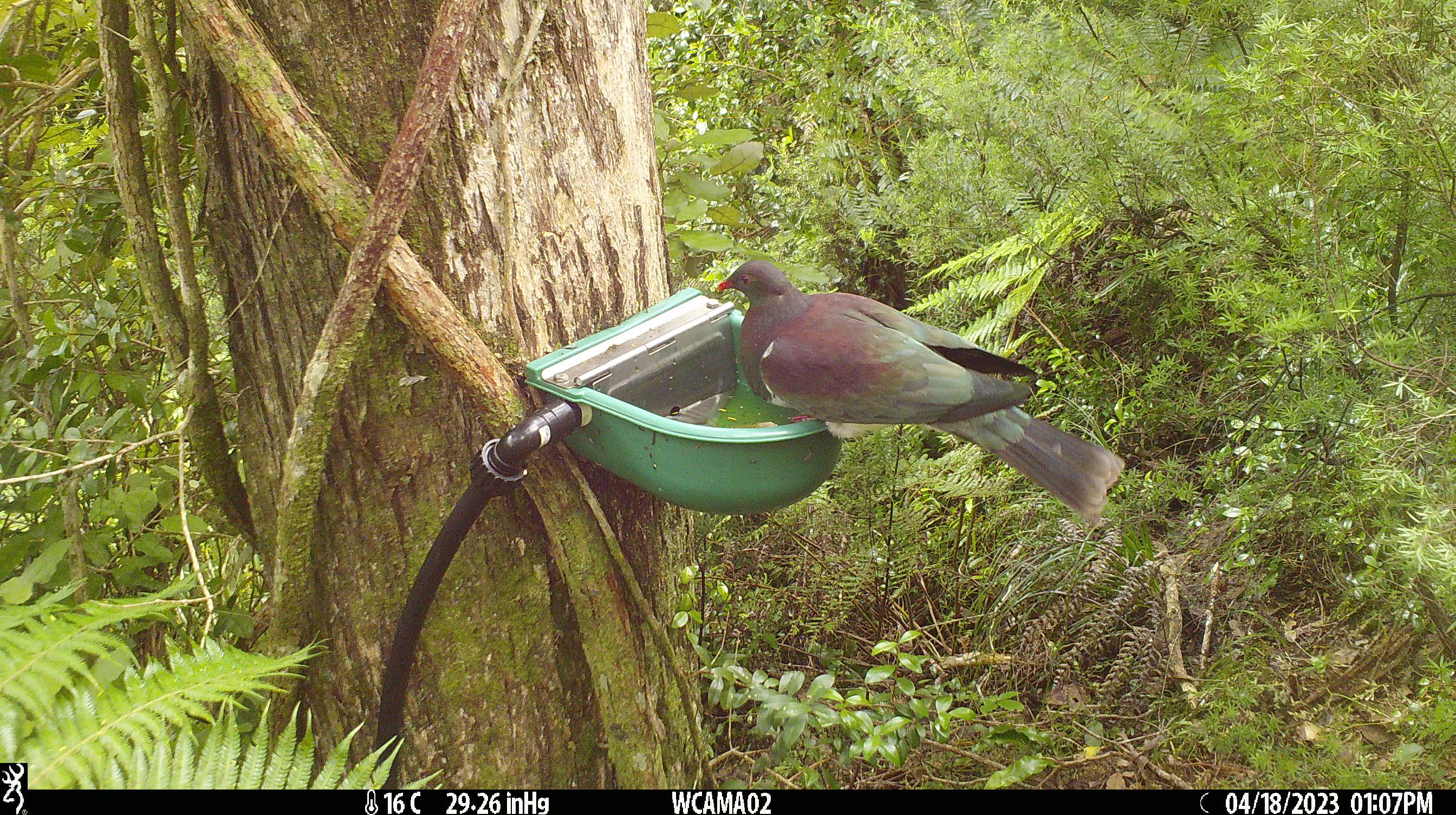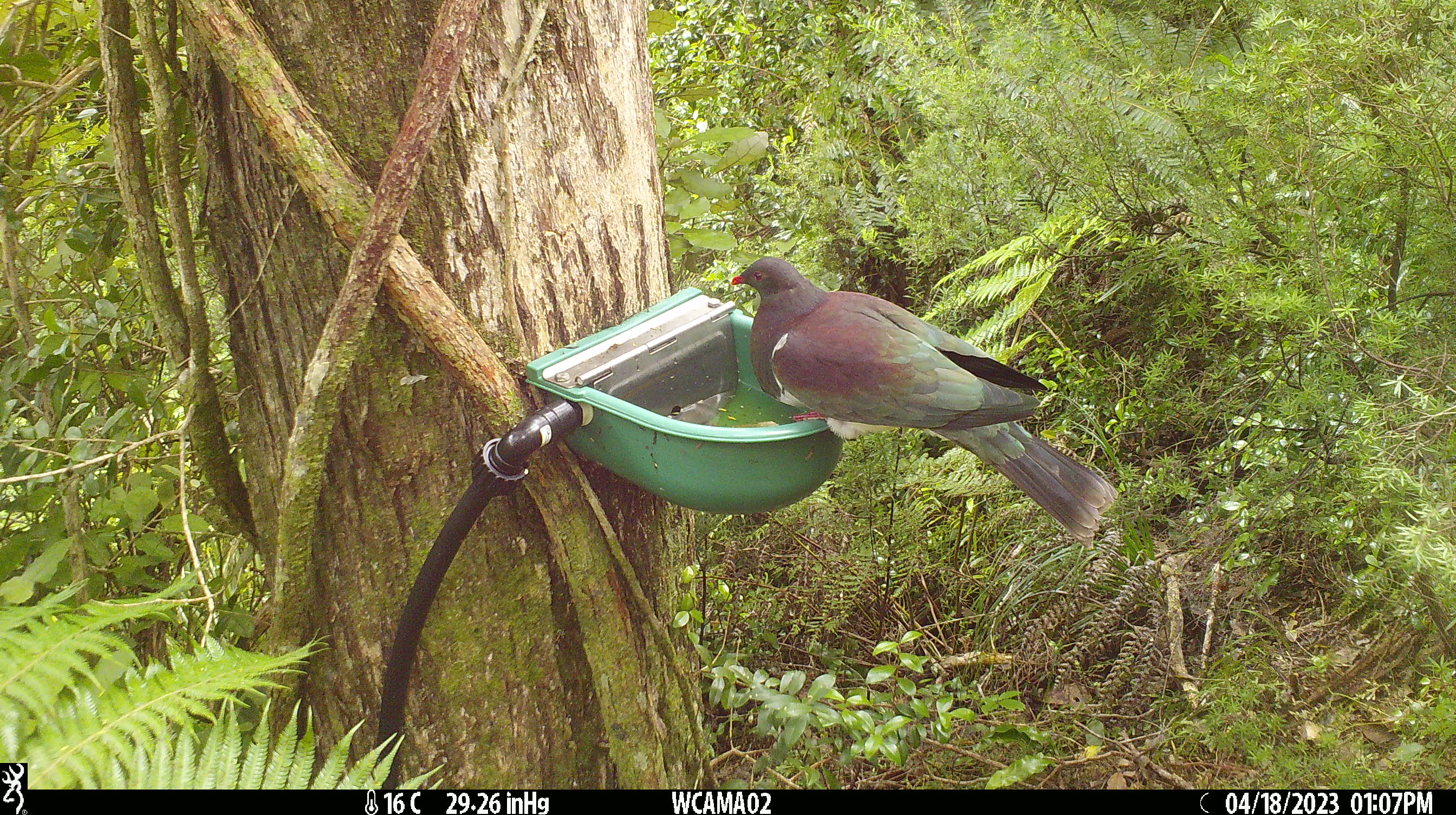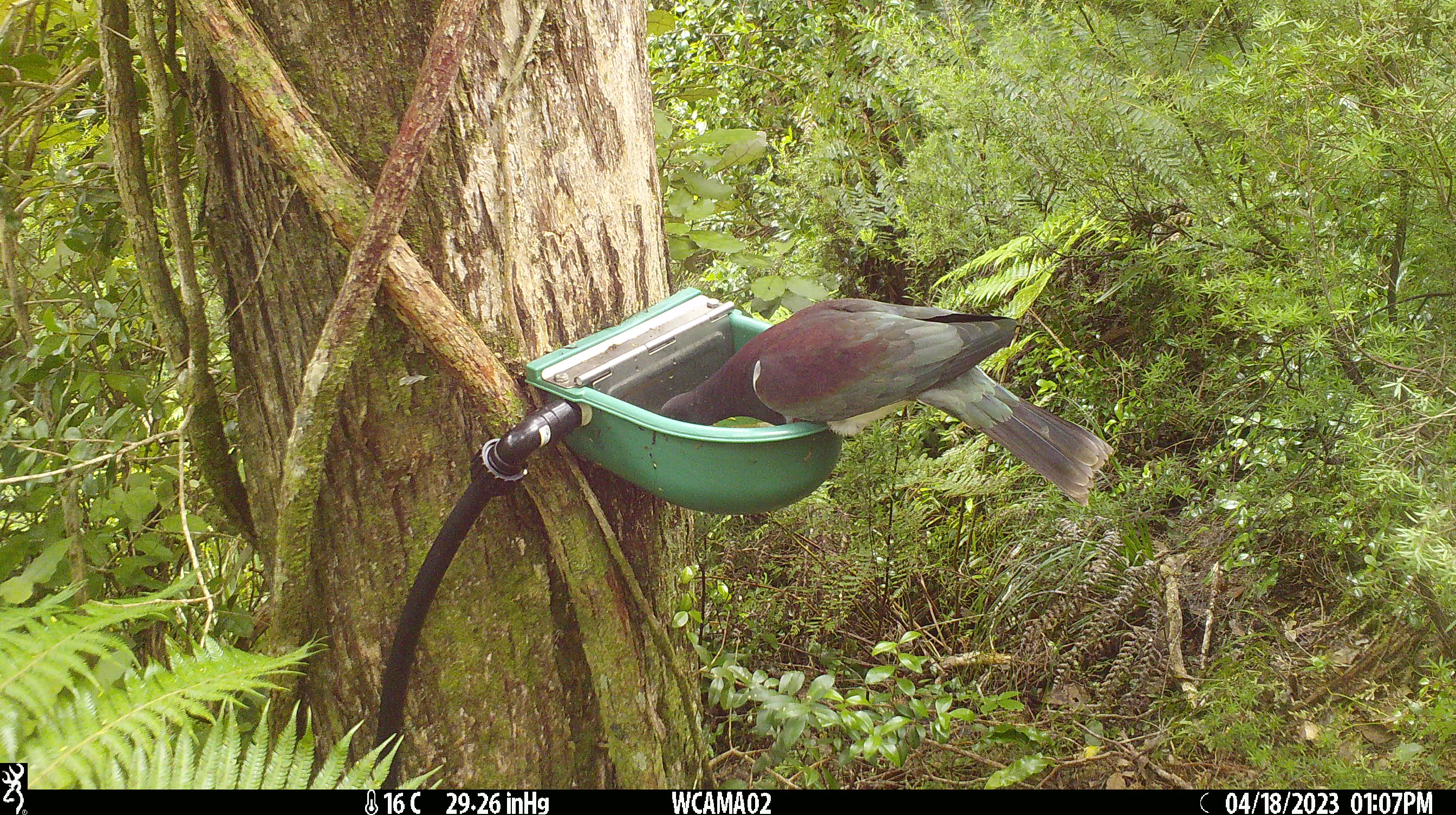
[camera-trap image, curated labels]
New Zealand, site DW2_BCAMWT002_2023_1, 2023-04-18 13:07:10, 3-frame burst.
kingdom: Animalia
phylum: Chordata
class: Aves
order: Columbiformes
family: Columbidae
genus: Hemiphaga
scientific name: Hemiphaga novaeseelandiae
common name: new zealand pigeon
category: kereru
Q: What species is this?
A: Kereru (new zealand pigeon) (Hemiphaga novaeseelandiae).